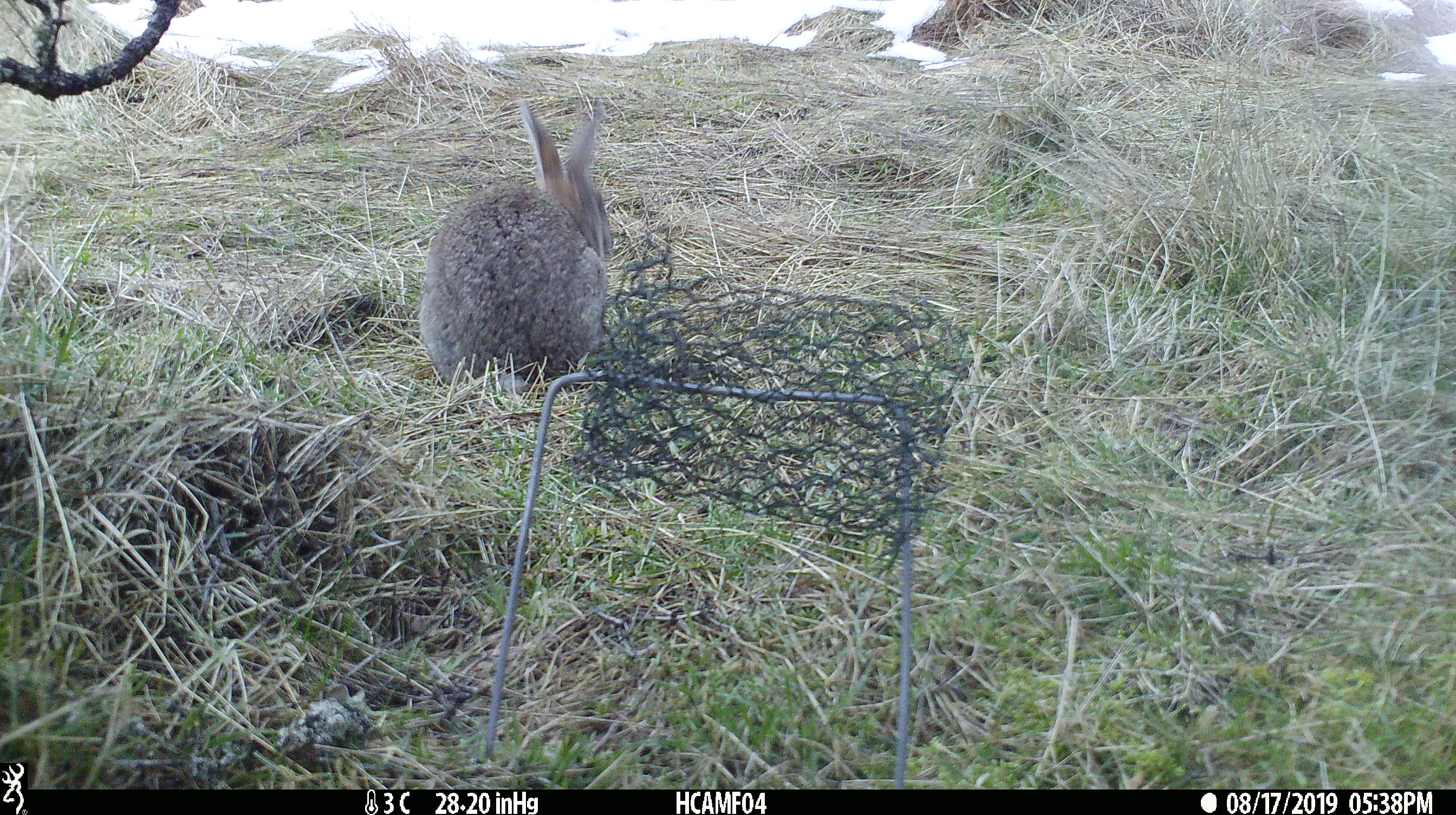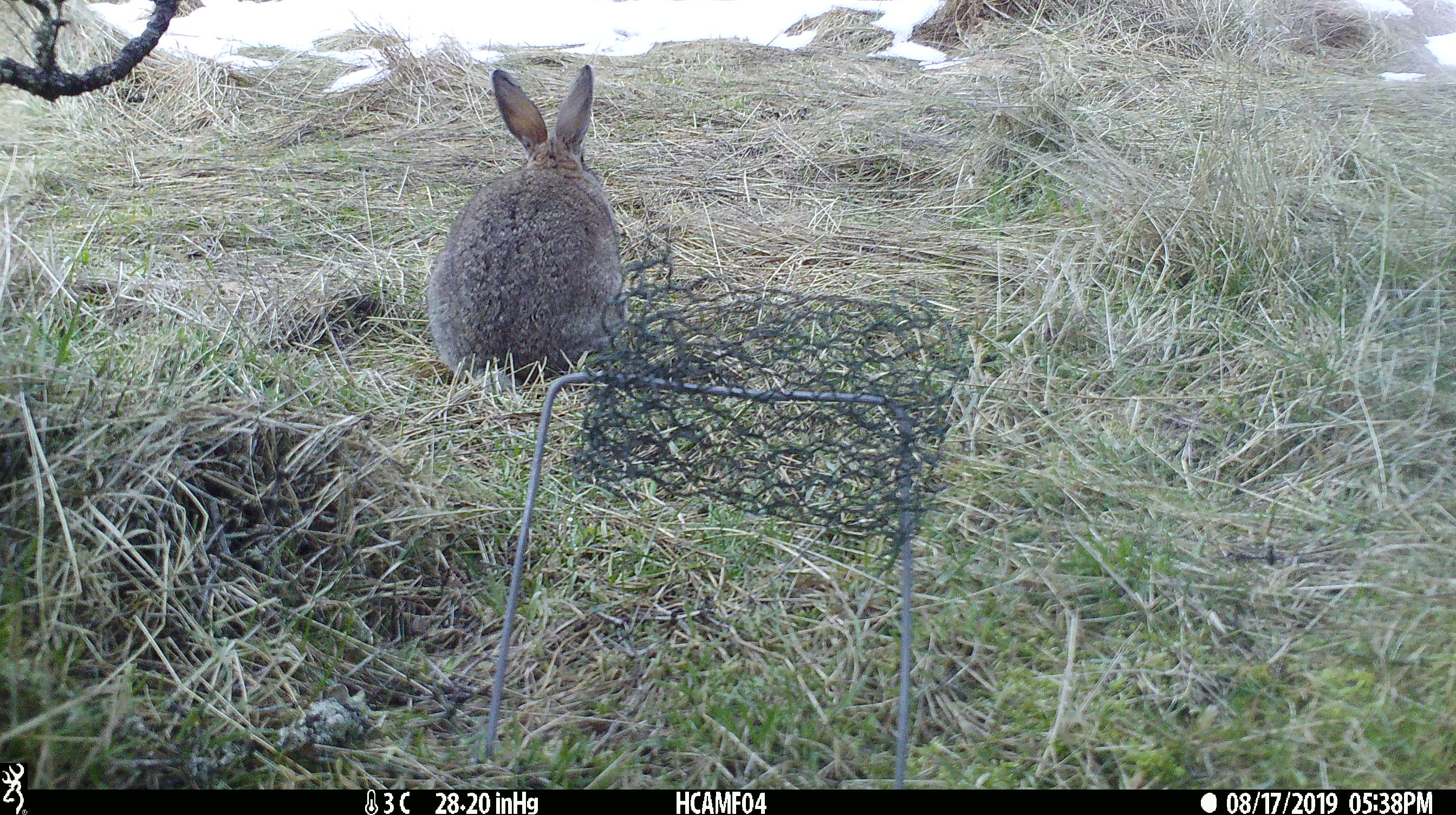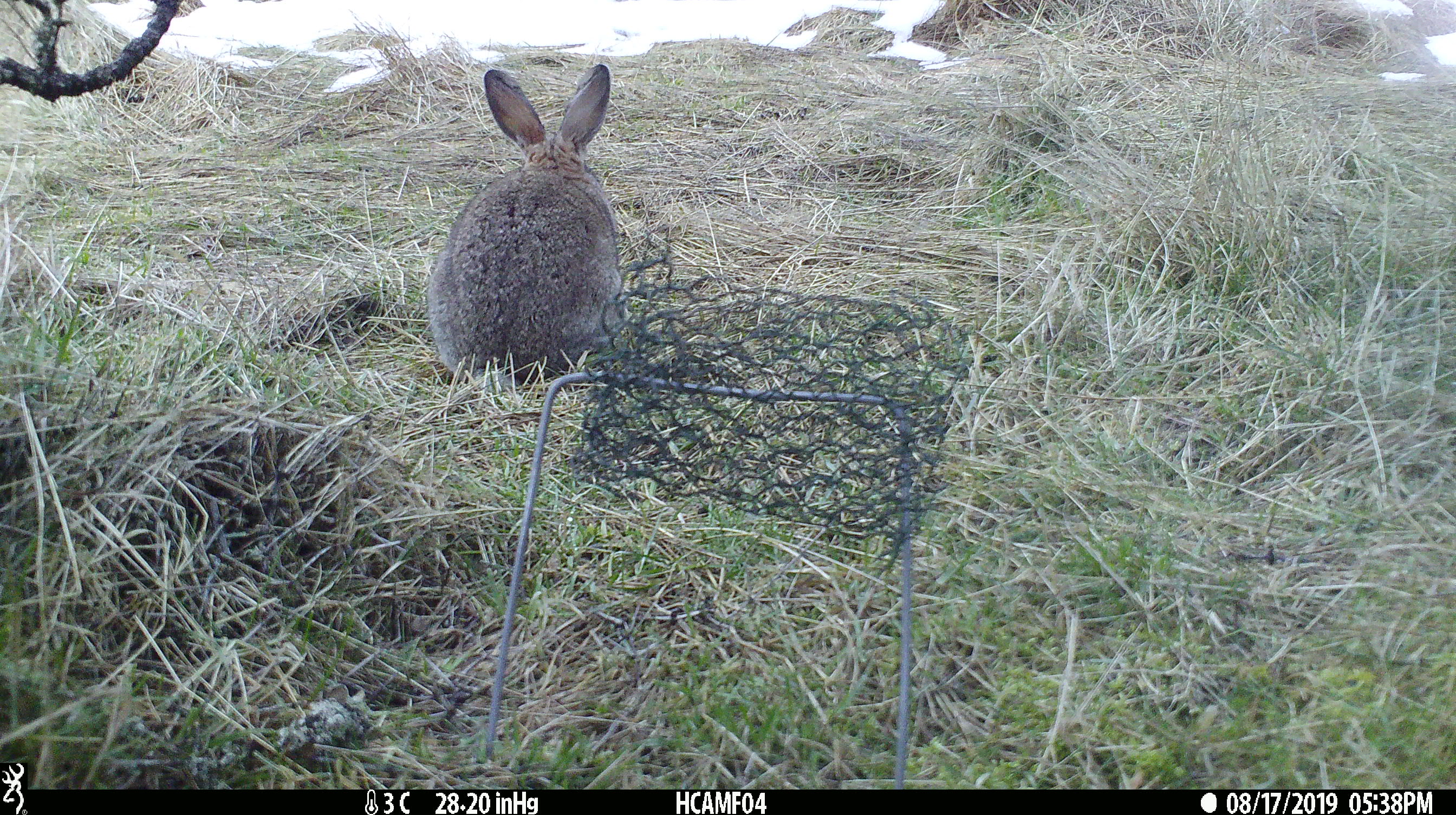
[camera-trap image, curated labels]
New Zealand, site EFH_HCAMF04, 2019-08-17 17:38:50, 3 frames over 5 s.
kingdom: Animalia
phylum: Chordata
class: Mammalia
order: Lagomorpha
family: Leporidae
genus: Lepus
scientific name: Lepus europaeus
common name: brown hare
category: hare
Hare (brown hare) (Lepus europaeus).